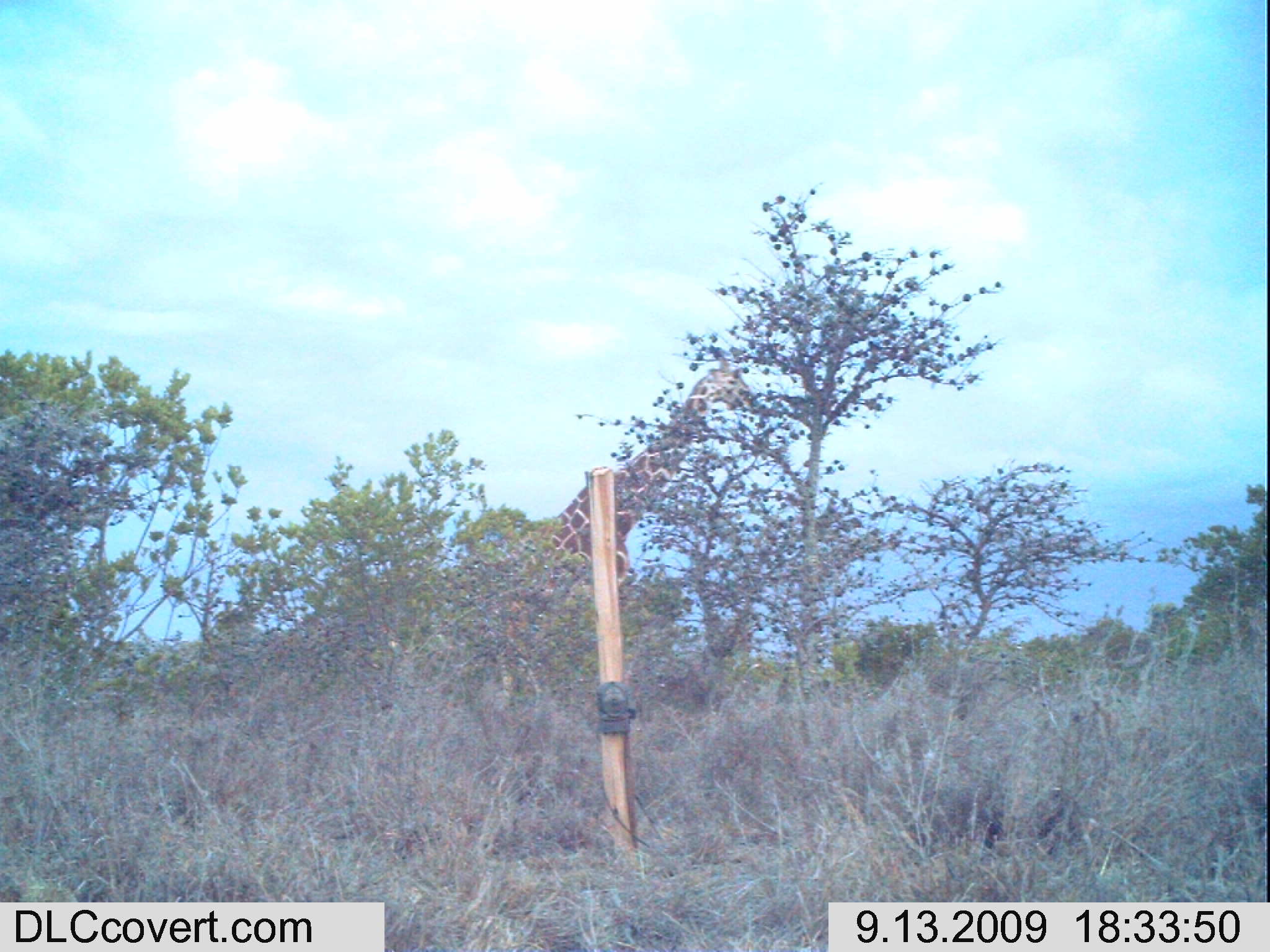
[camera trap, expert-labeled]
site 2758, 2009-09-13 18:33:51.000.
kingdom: Animalia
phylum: Chordata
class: Mammalia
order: Artiodactyla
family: Giraffidae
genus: Giraffa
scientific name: Giraffa camelopardalis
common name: giraffe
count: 1